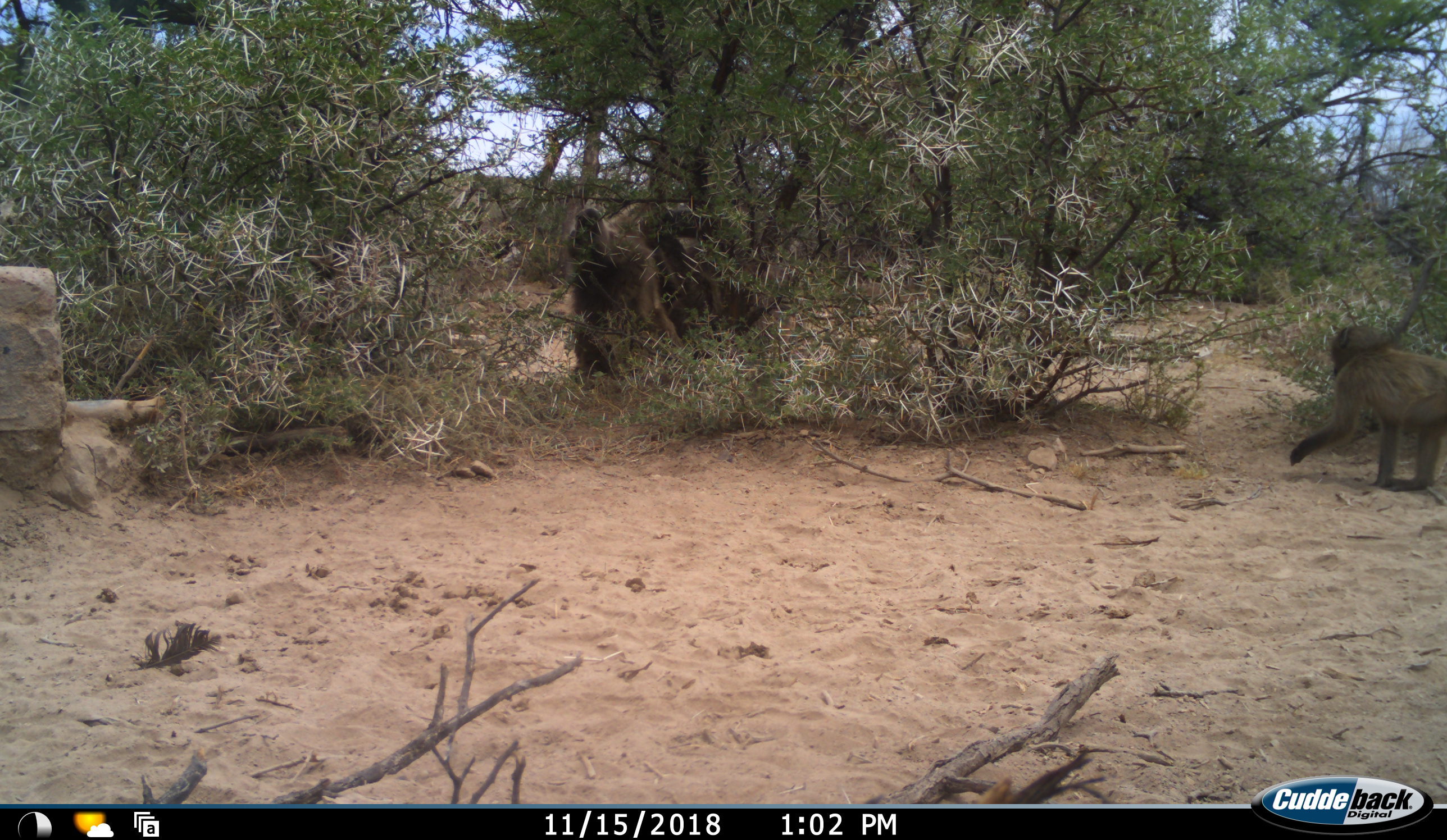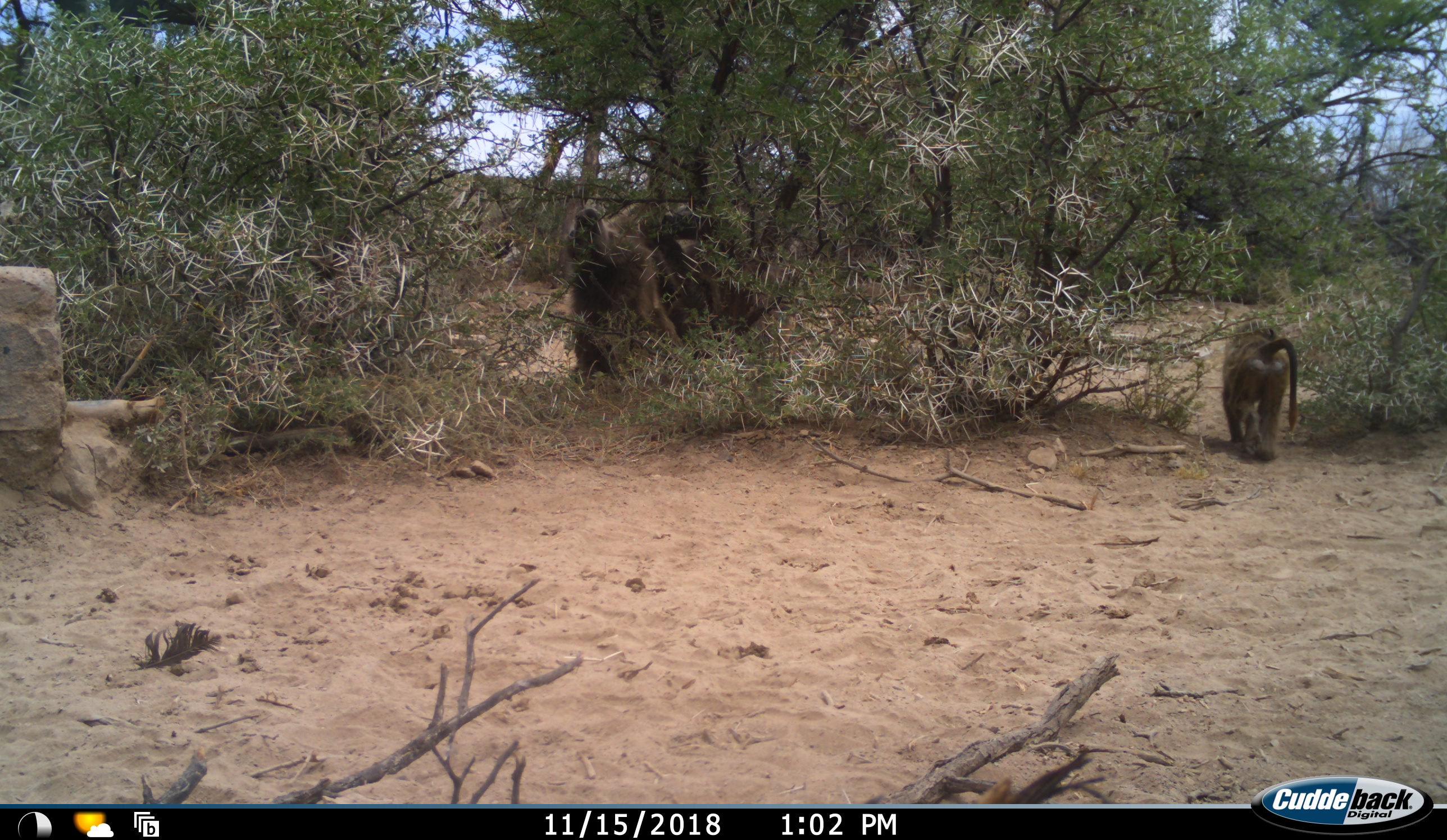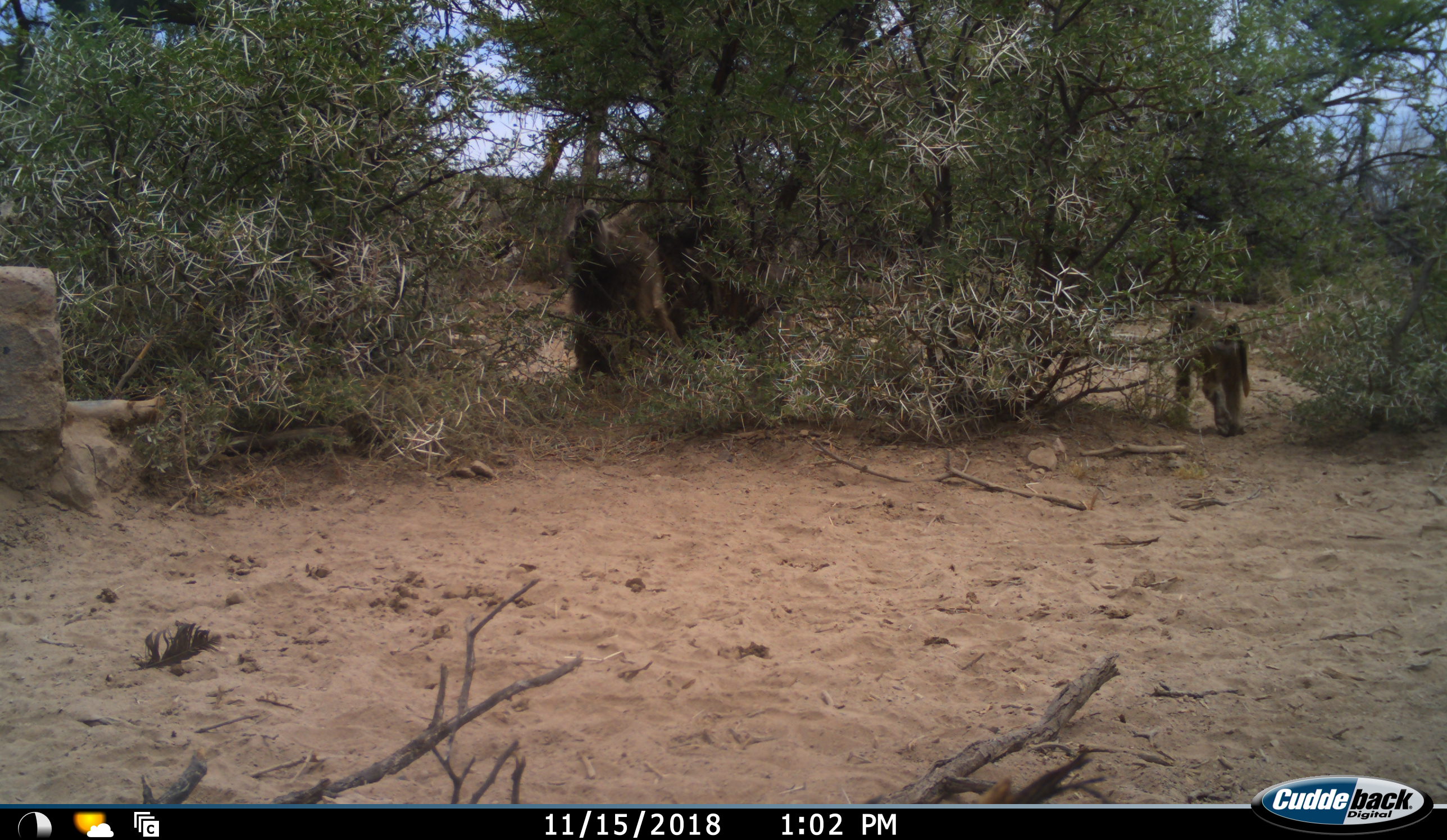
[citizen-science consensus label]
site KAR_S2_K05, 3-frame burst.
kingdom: Animalia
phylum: Chordata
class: Mammalia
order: Primates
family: Cercopithecidae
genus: Papio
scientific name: Papio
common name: baboon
Baboon (Papio), count 3. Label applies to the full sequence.